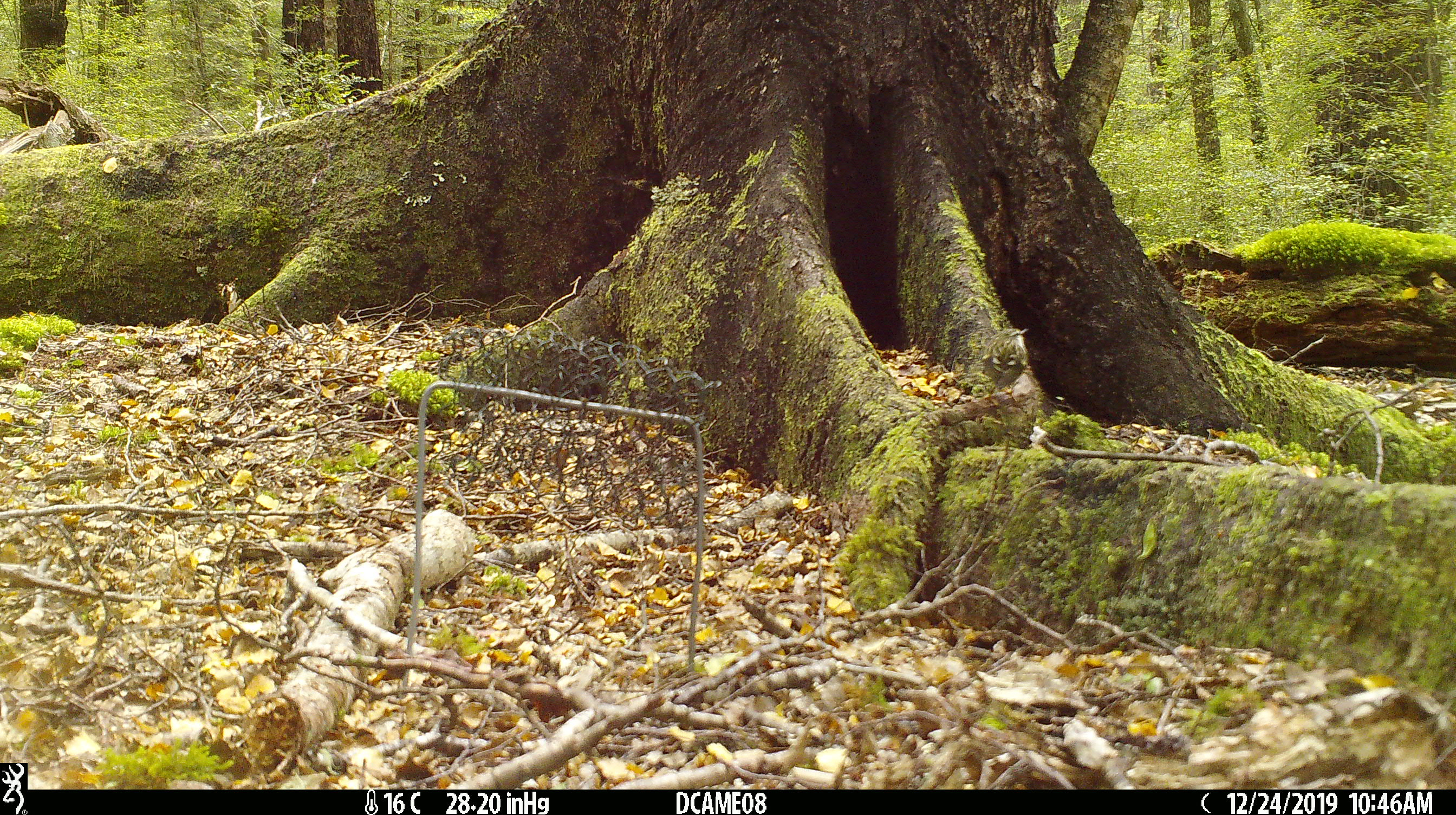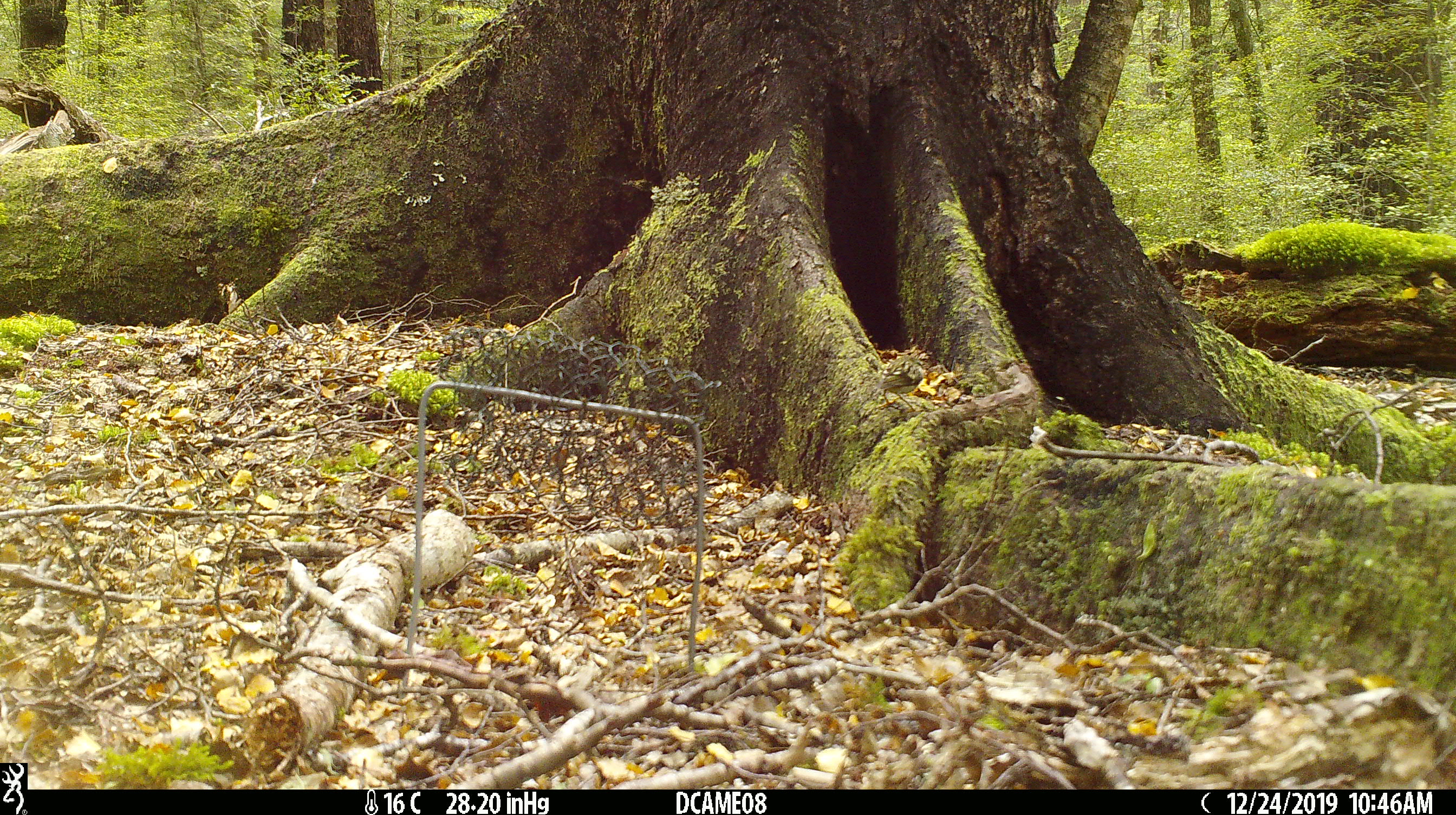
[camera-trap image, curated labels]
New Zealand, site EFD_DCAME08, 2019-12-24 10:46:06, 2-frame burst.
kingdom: Animalia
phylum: Chordata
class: Aves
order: Passeriformes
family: Acanthisittidae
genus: Acanthisitta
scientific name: Acanthisitta chloris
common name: rifleman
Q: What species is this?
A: Rifleman (Acanthisitta chloris).